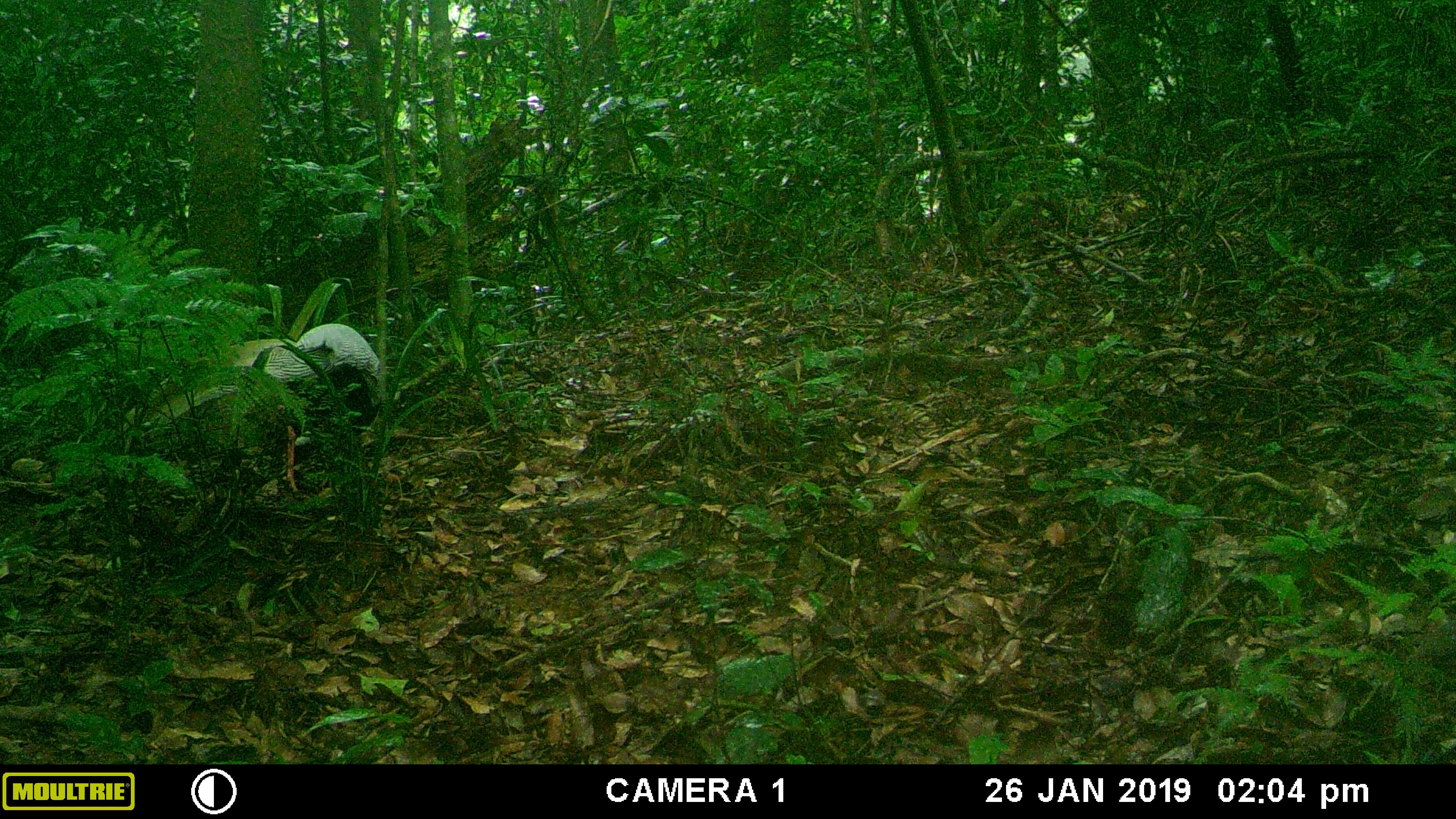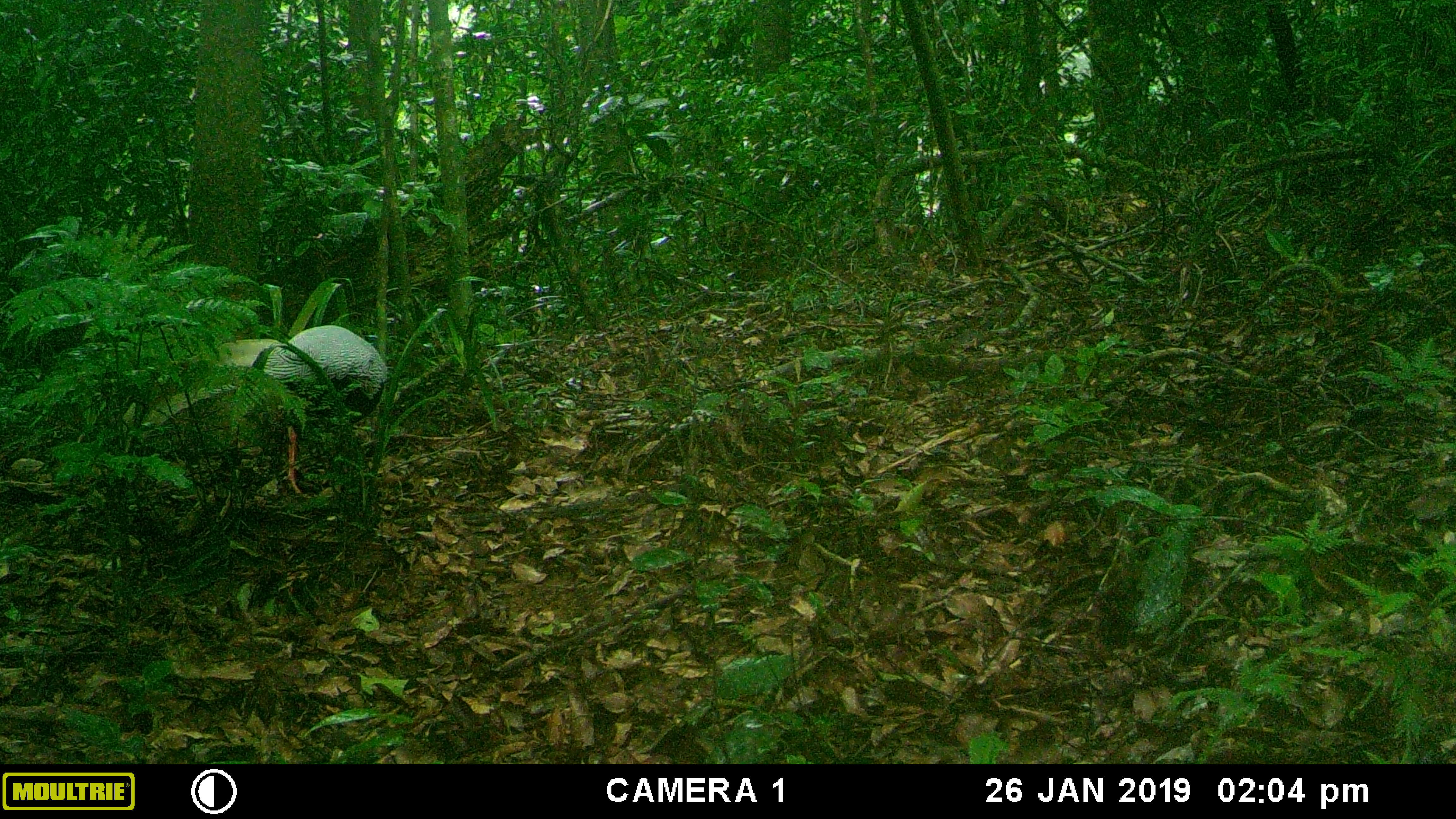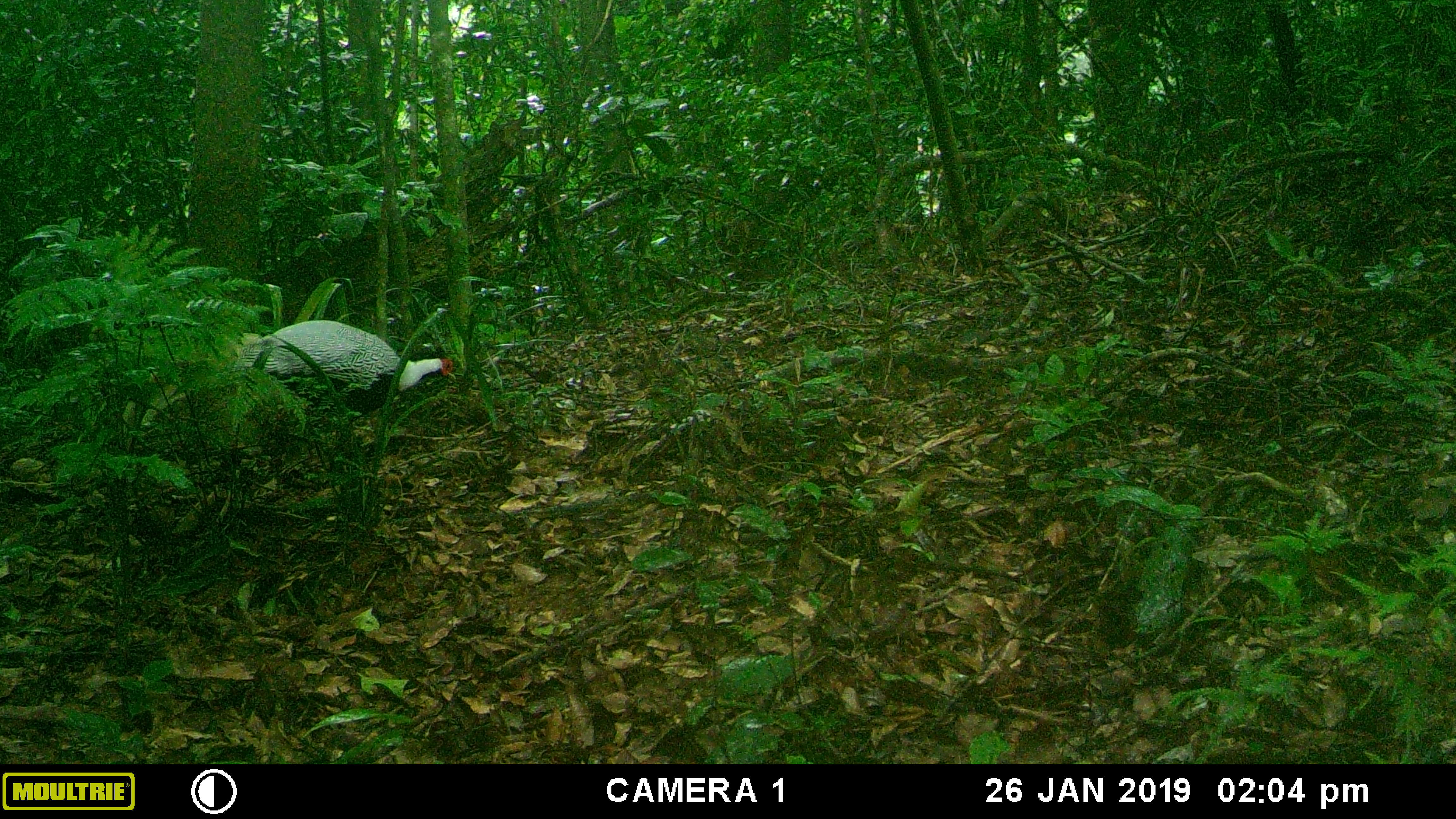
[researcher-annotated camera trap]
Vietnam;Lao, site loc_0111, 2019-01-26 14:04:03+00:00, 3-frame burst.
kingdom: Animalia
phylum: Chordata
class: Aves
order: Galliformes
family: Phasianidae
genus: Lophura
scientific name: Lophura nycthemera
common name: silver pheasant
Silver pheasant (Lophura nycthemera). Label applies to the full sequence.